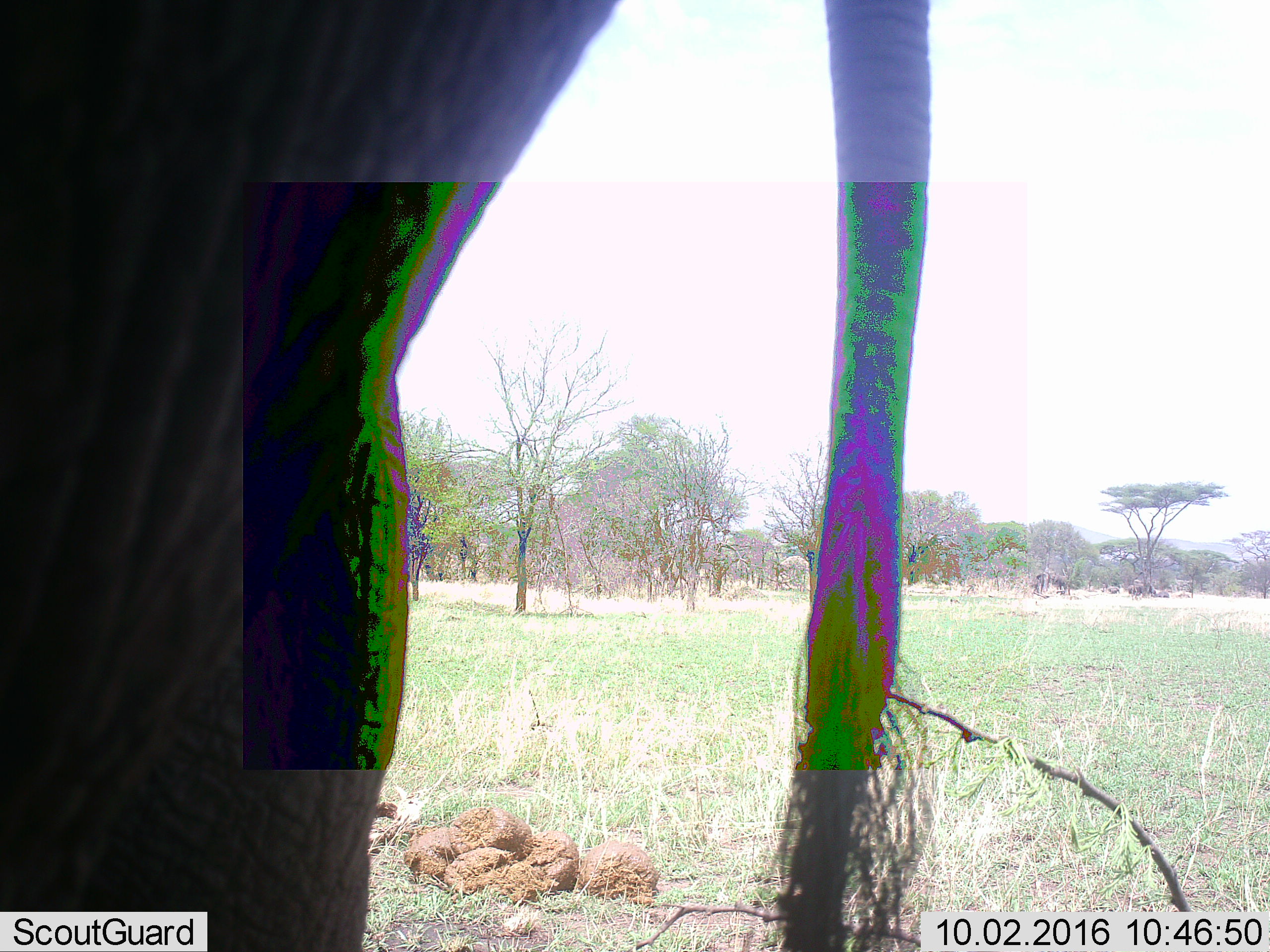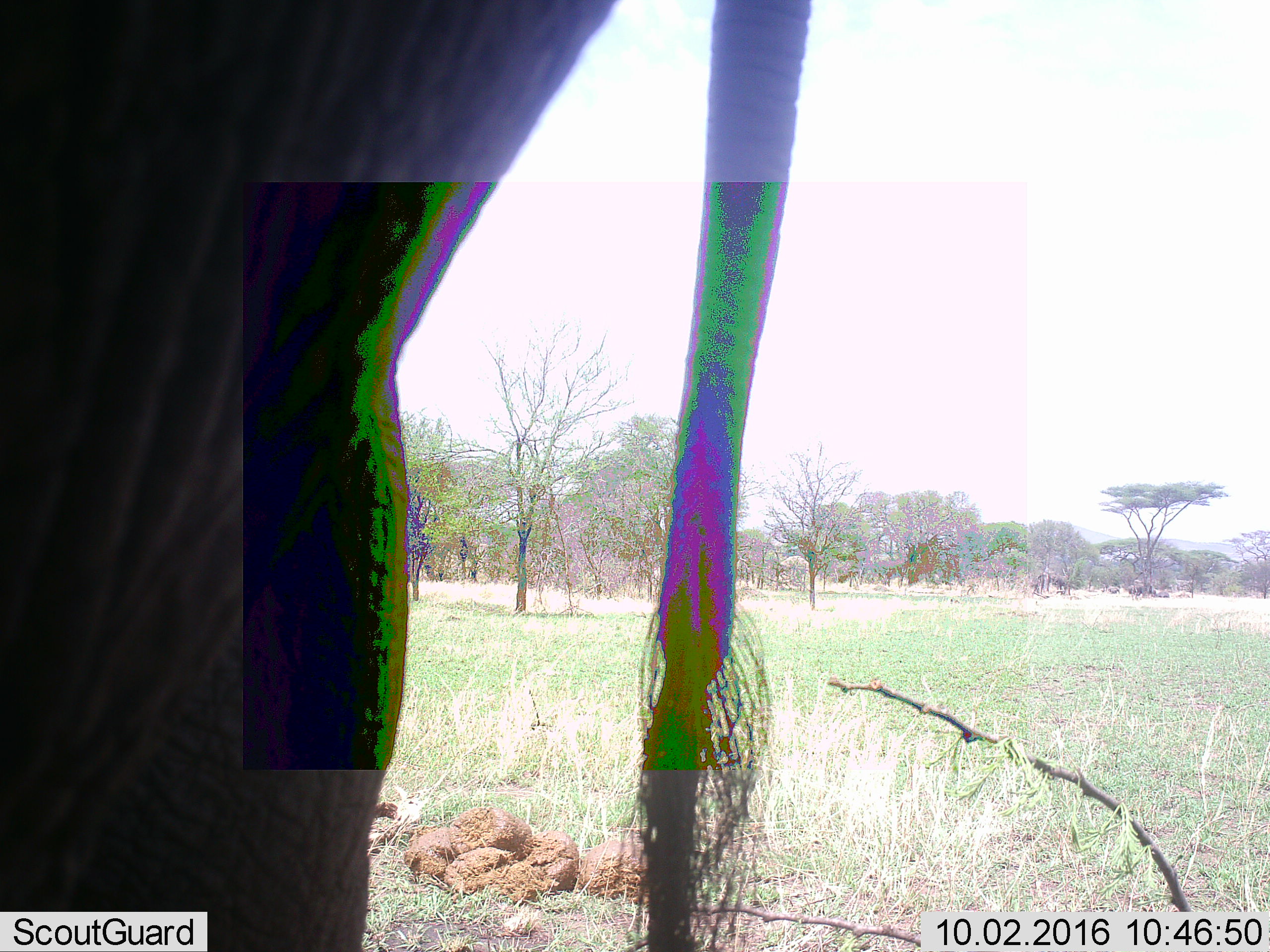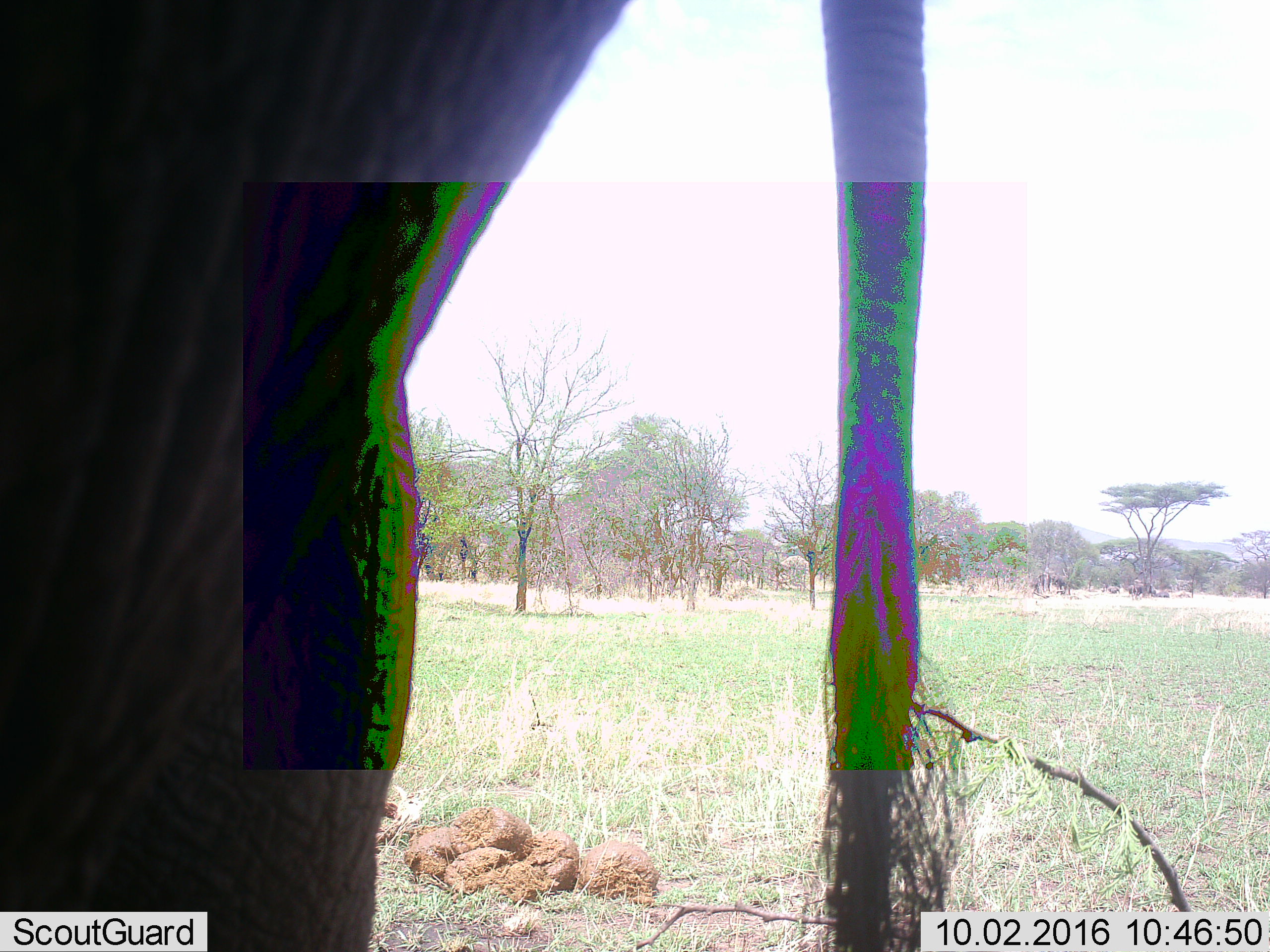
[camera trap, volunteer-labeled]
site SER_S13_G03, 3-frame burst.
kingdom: Animalia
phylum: Chordata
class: Mammalia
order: Proboscidea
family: Elephantidae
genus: Loxodonta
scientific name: Loxodonta africana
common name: african bush elephant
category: elephant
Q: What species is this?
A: Elephant (african bush elephant) (Loxodonta africana).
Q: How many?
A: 1.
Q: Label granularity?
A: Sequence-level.